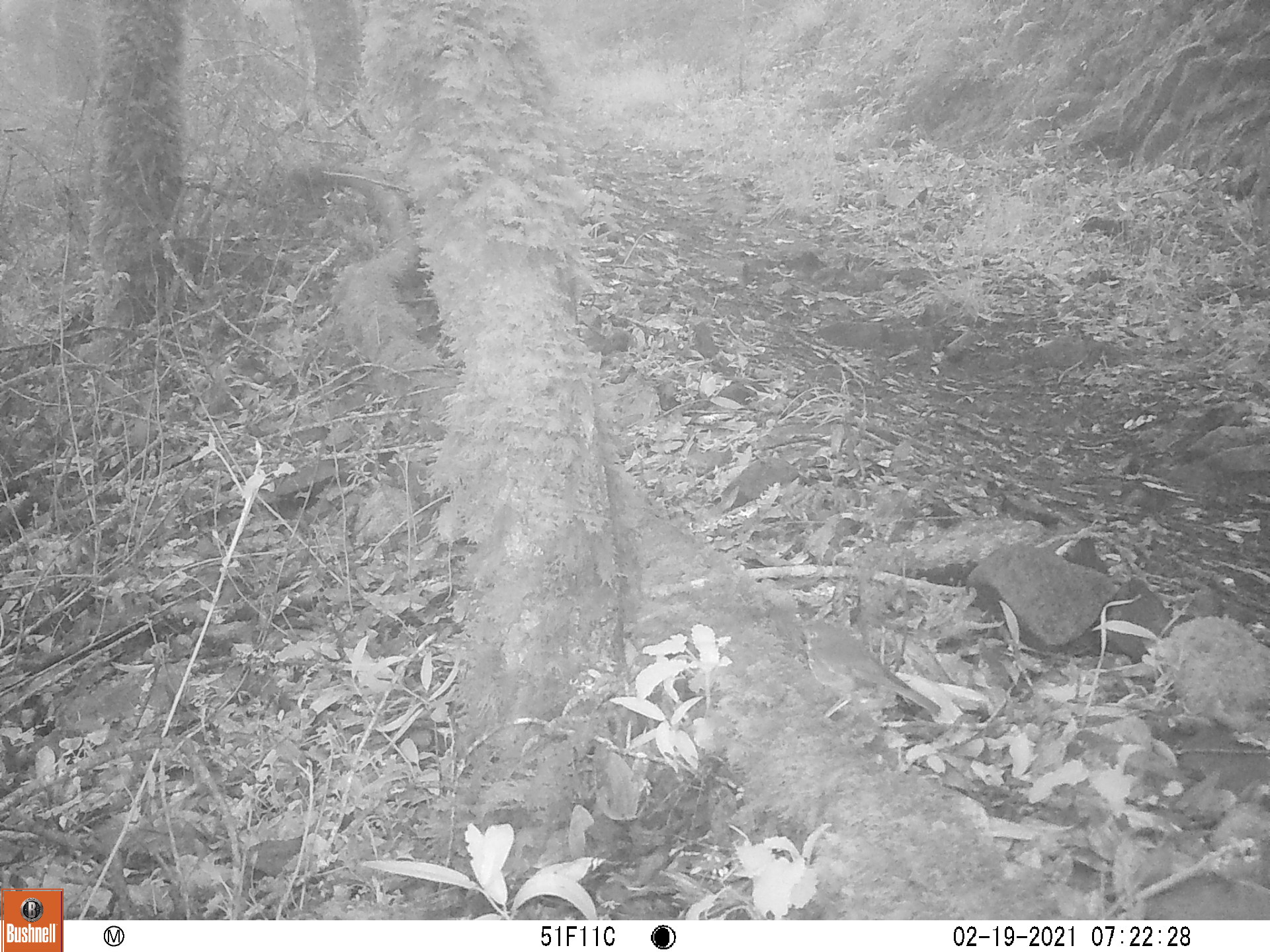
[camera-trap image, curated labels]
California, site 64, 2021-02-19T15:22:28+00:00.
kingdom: Animalia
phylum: Chordata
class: Aves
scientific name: Aves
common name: bird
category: unknown bird